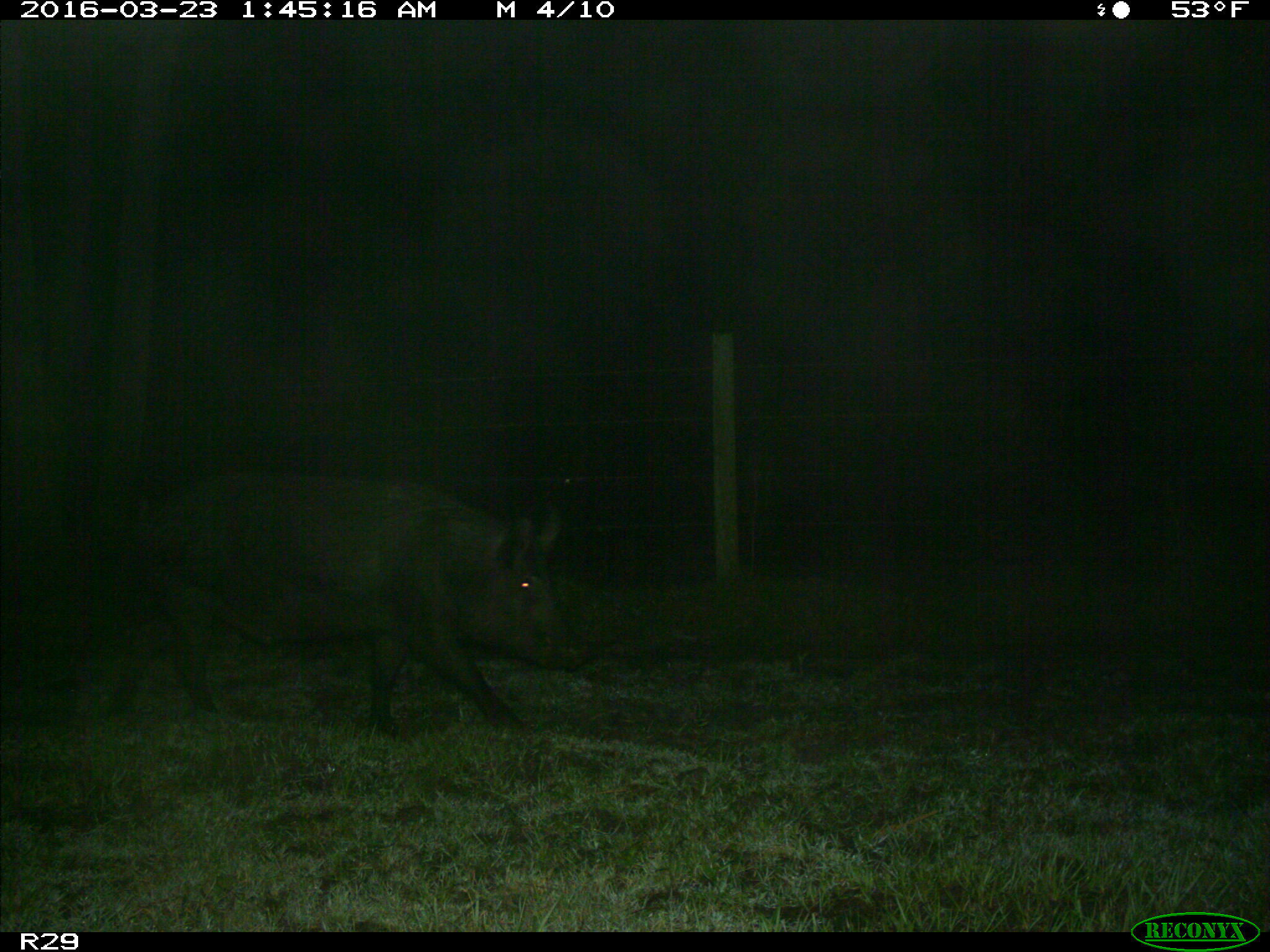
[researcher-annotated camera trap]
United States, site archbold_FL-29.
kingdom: Animalia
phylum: Chordata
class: Mammalia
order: Artiodactyla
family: Suidae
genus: Sus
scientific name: Sus scrofa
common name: wild boar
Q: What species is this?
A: Sus scrofa (wild boar).